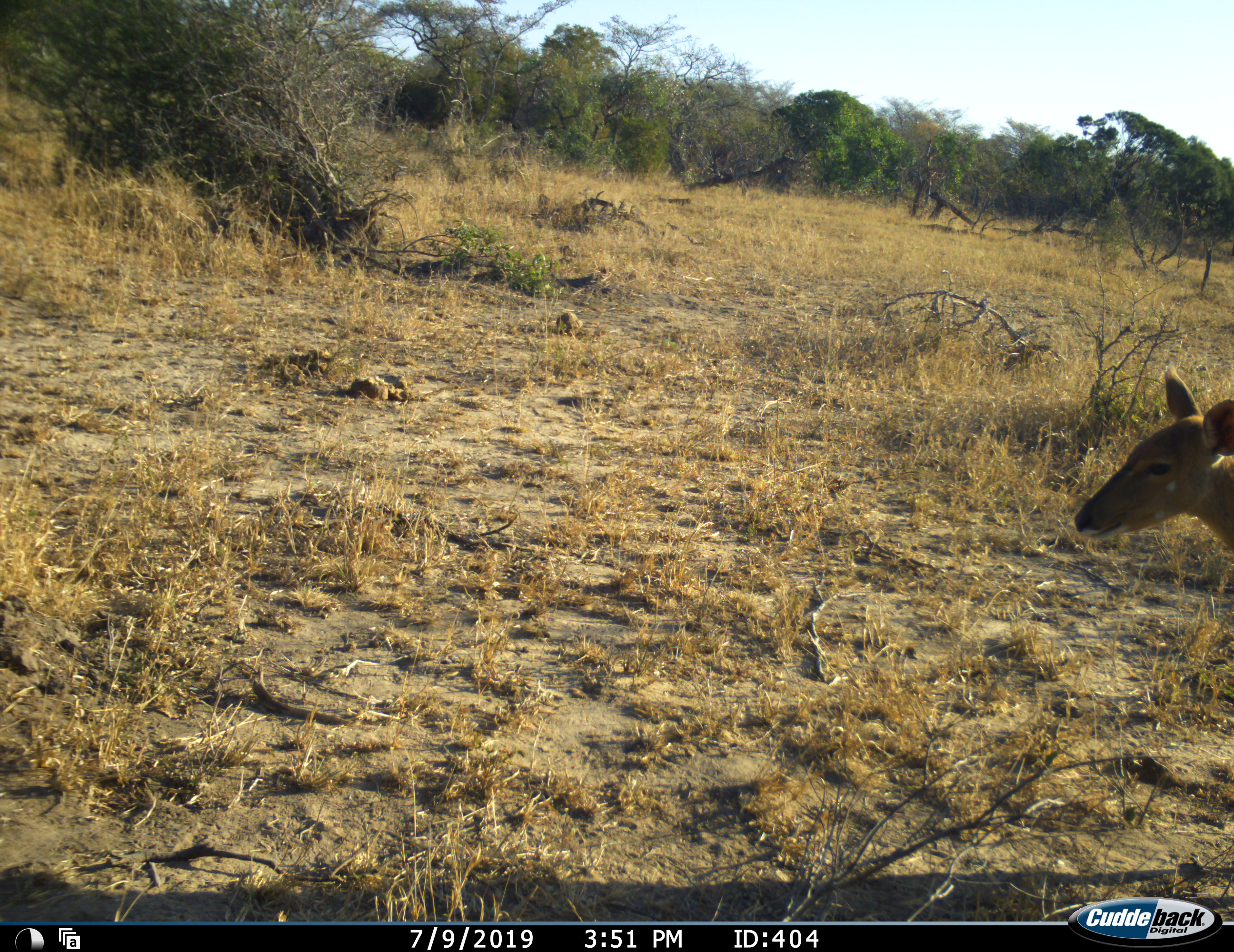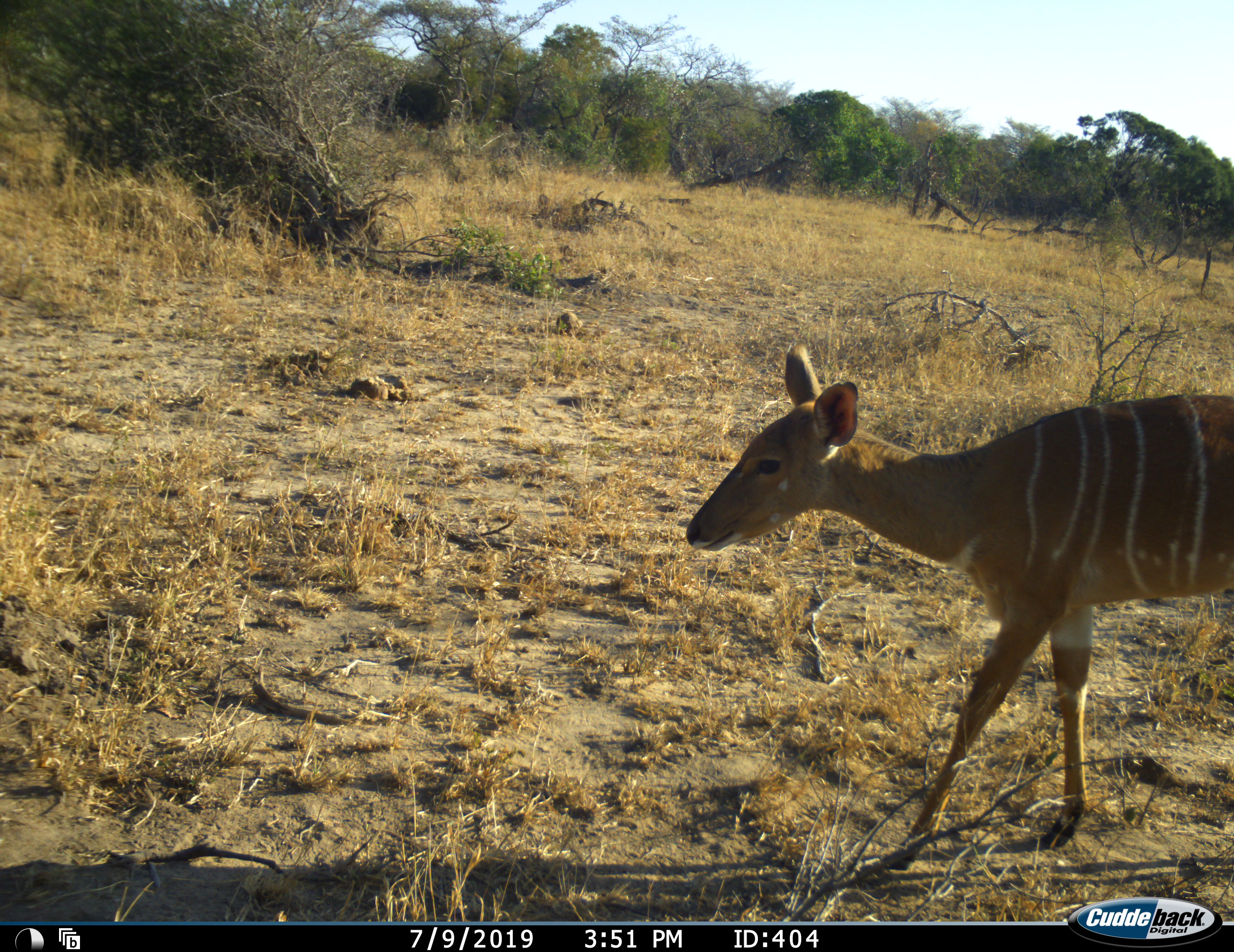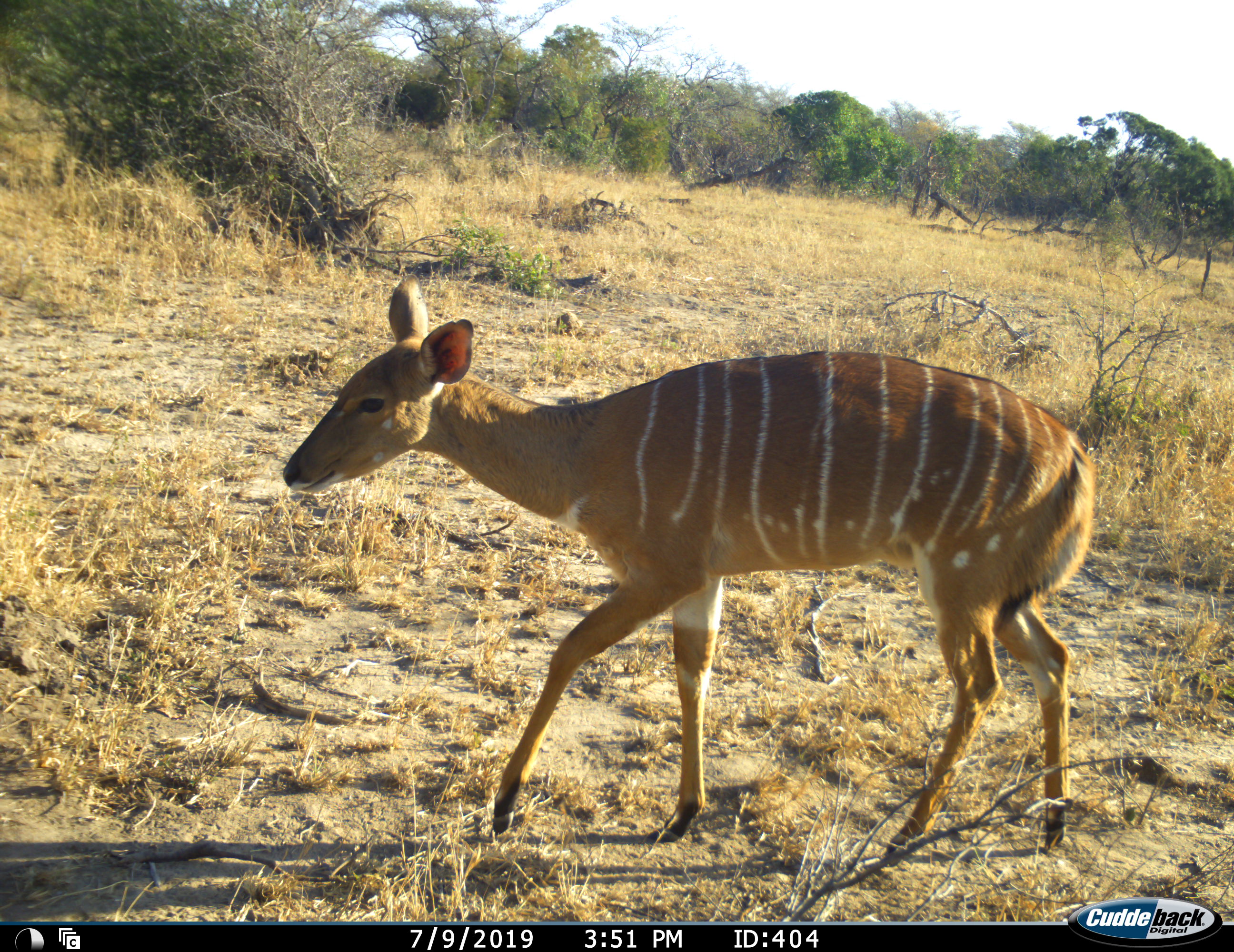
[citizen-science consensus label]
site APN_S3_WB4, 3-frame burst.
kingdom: Animalia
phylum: Chordata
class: Mammalia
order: Artiodactyla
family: Bovidae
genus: Tragelaphus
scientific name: Tragelaphus angasii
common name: nyala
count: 1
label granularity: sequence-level